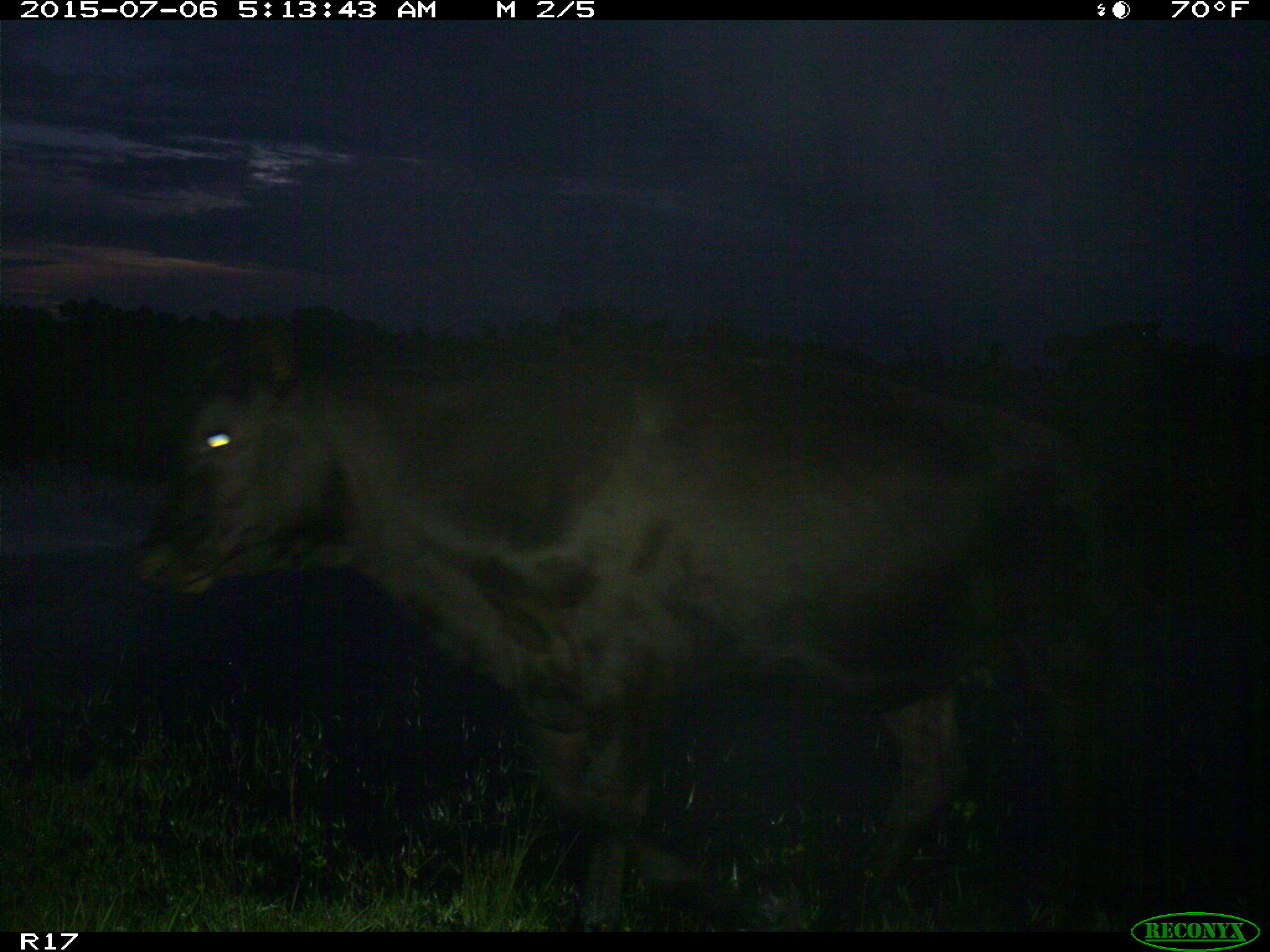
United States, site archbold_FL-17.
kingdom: Animalia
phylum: Chordata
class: Mammalia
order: Artiodactyla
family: Bovidae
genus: Bos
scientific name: Bos taurus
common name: domestic cow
Bos taurus (domestic cow).